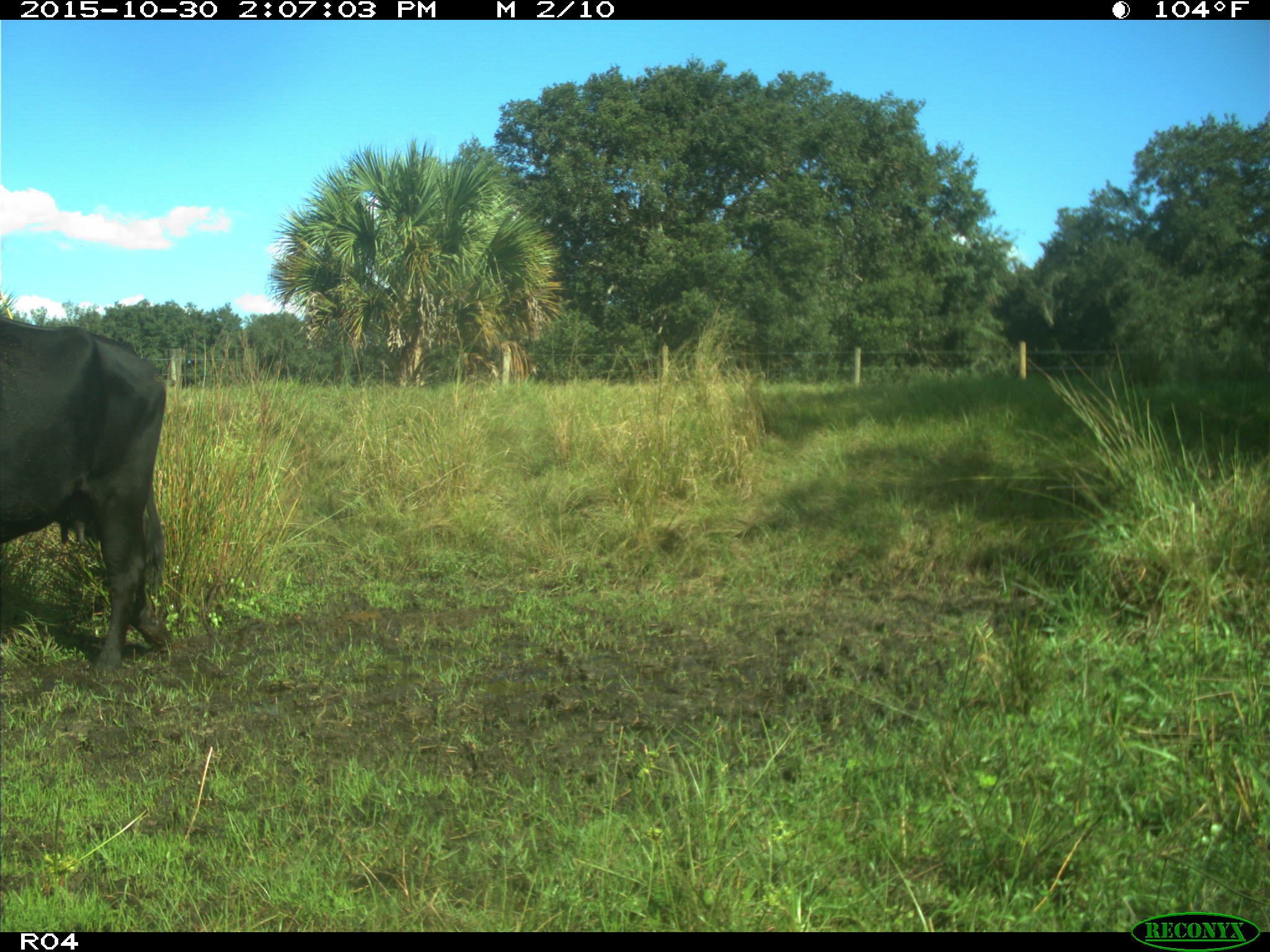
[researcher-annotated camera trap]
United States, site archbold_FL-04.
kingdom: Animalia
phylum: Chordata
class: Mammalia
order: Artiodactyla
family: Bovidae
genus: Bos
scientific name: Bos taurus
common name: domestic cow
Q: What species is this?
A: Bos taurus (domestic cow).